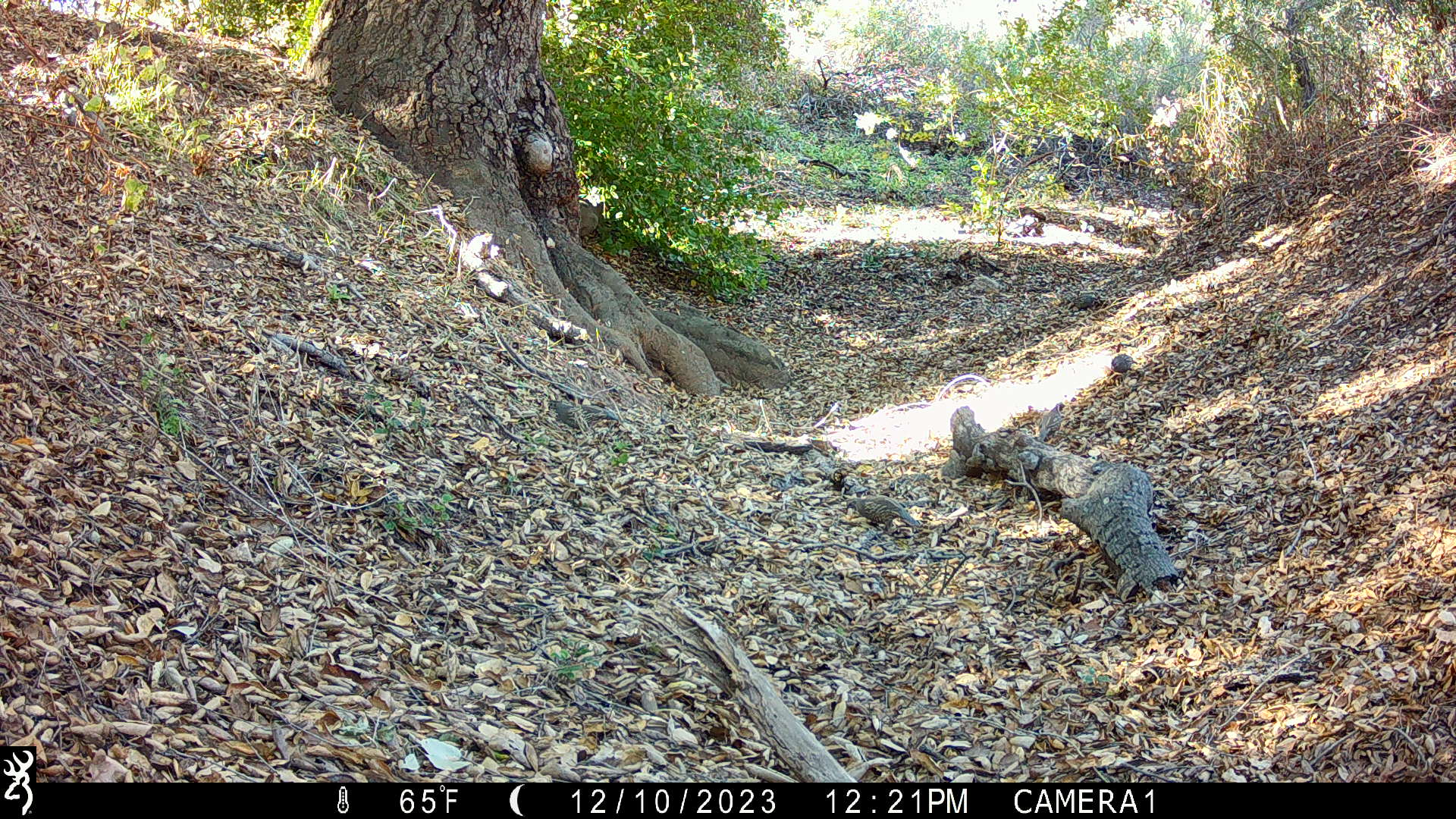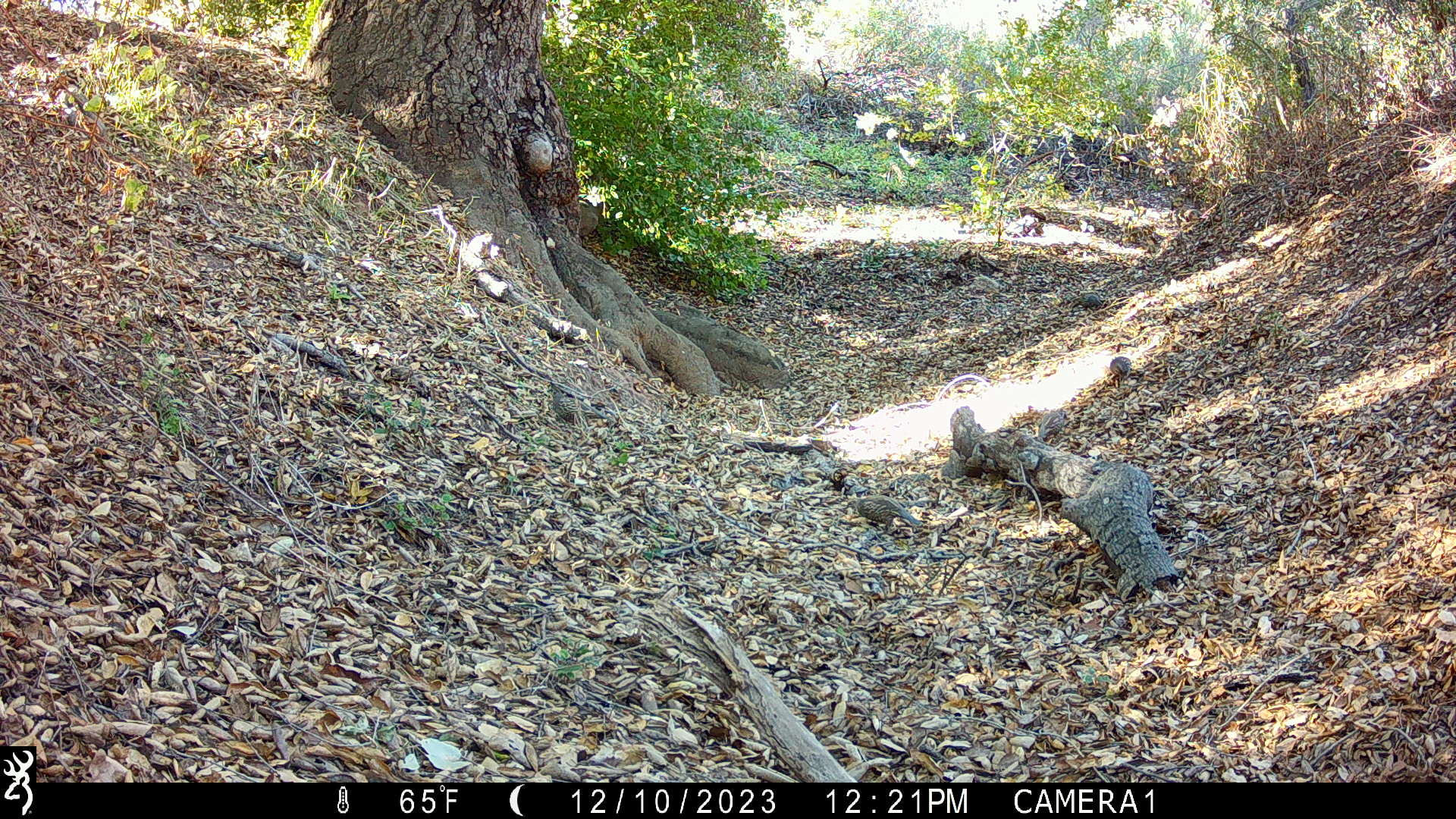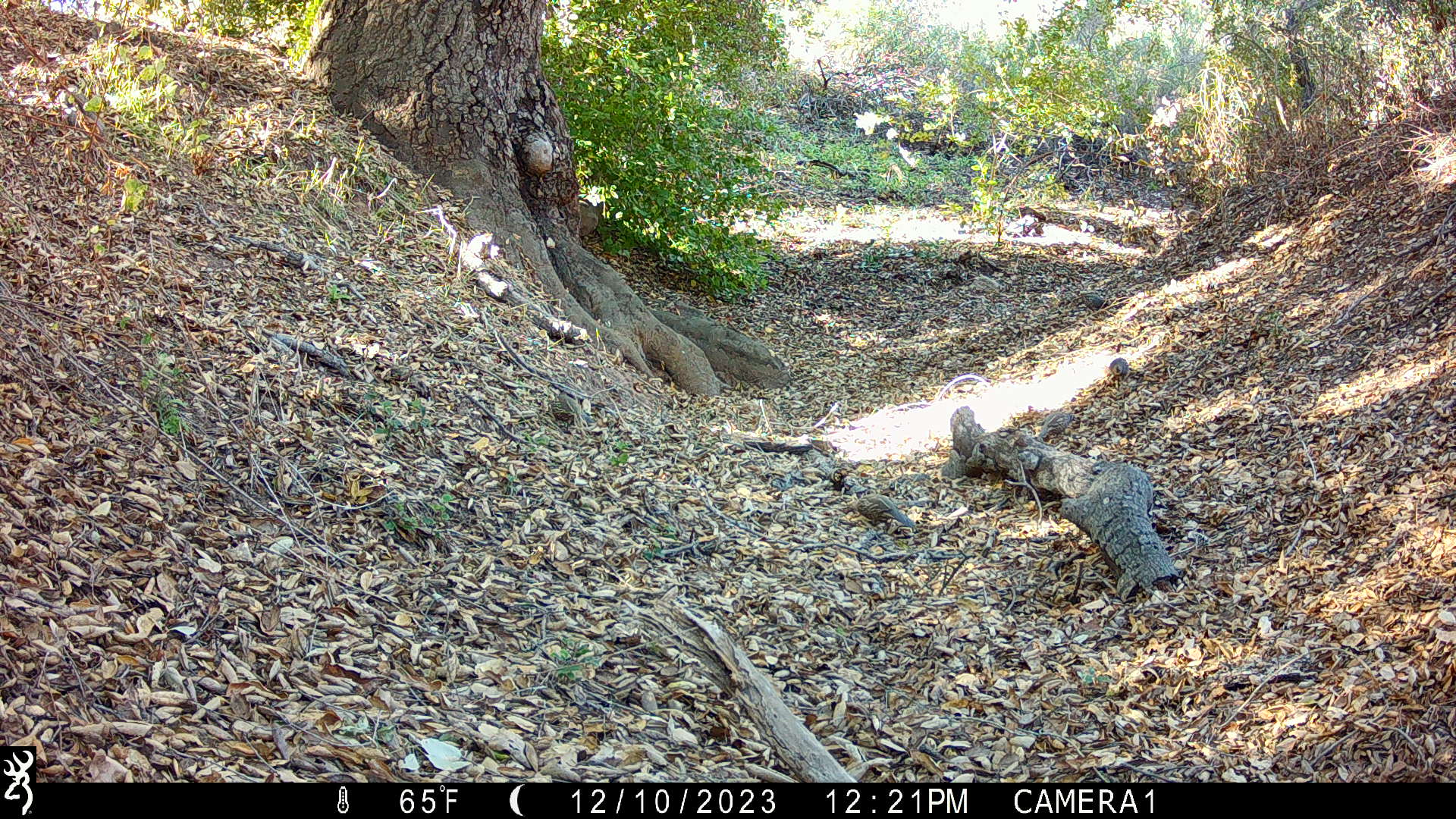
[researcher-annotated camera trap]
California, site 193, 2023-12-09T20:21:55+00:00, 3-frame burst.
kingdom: Animalia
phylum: Chordata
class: Aves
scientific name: Aves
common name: bird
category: unknown bird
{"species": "unknown bird (bird) (Aves)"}